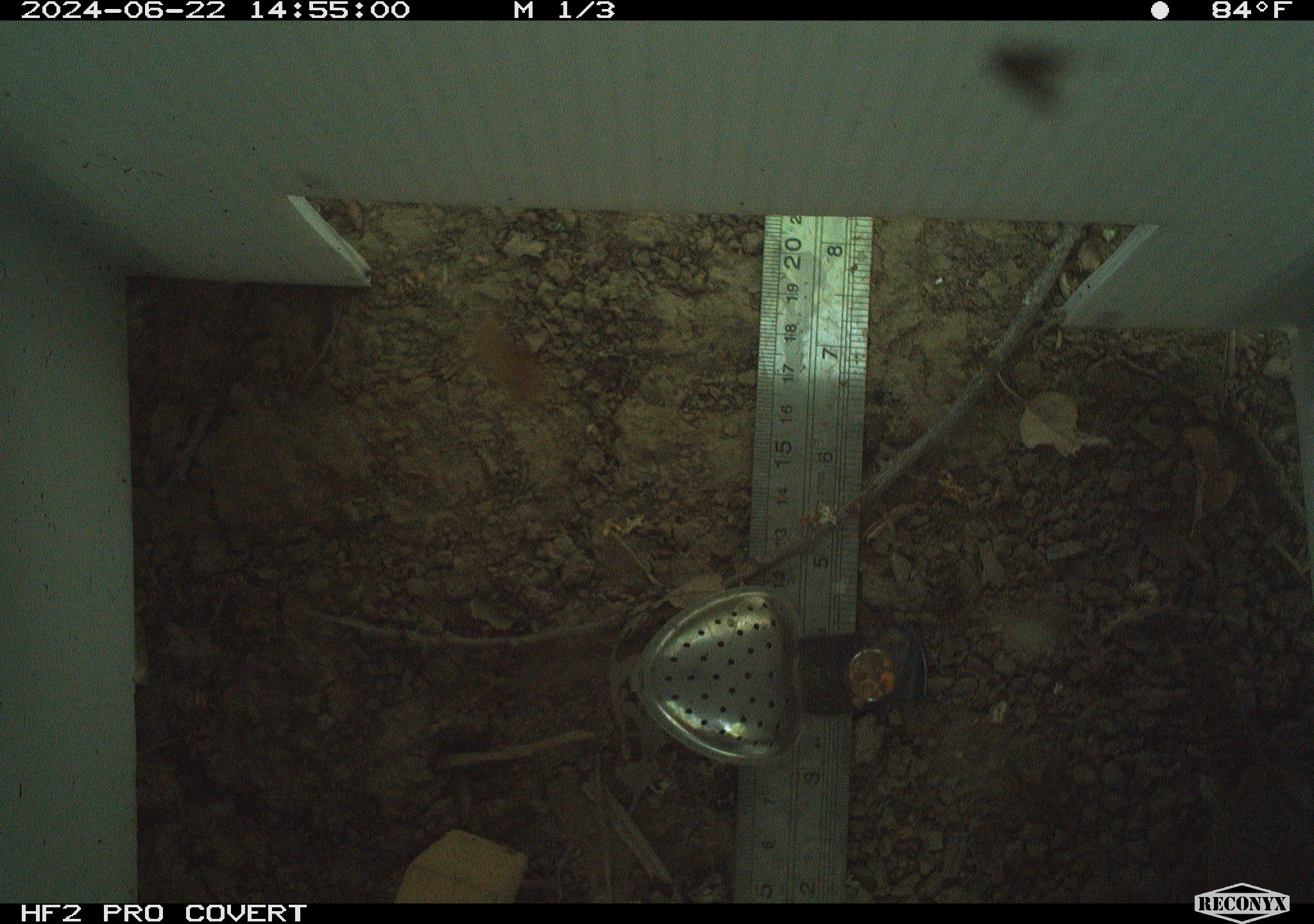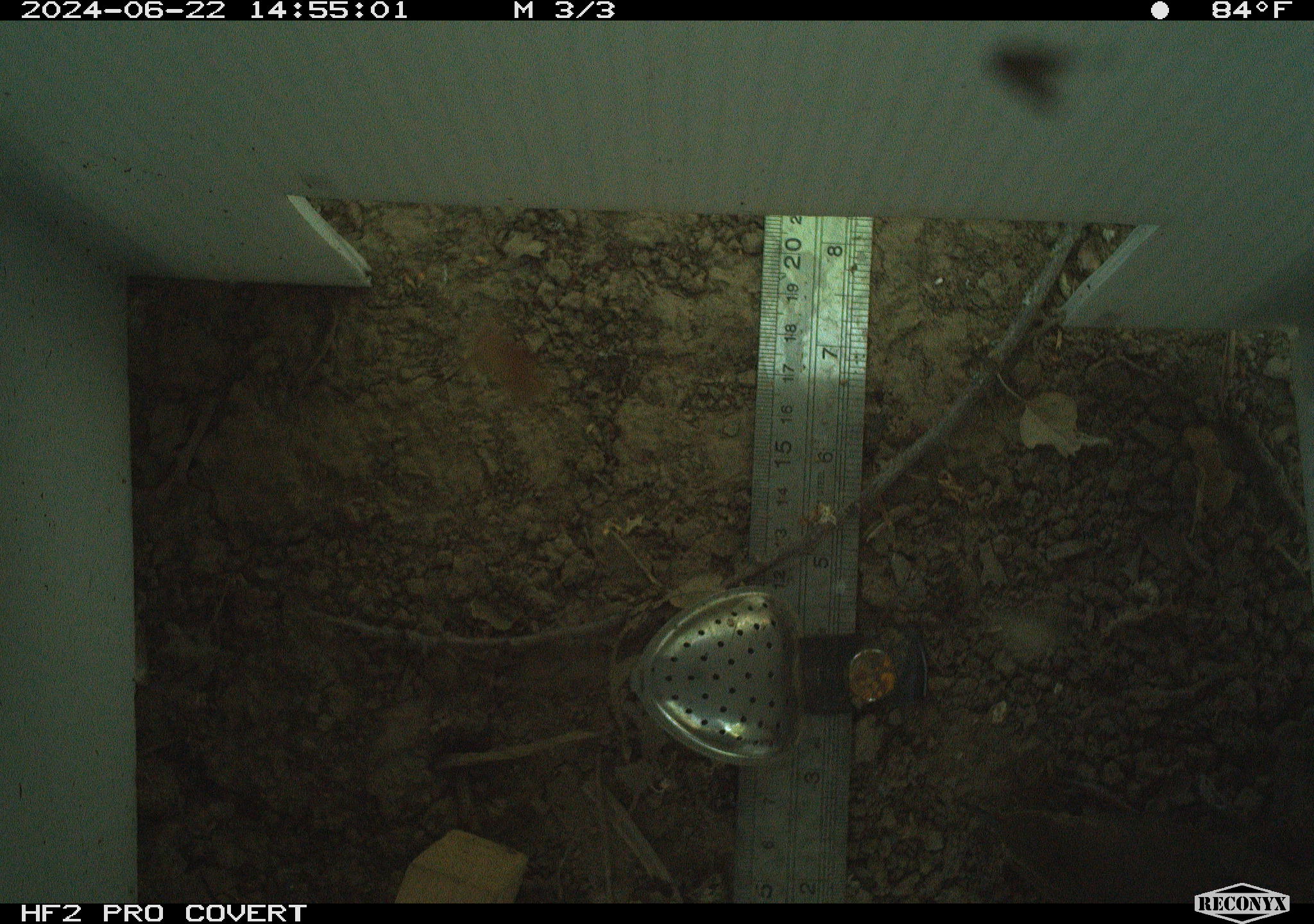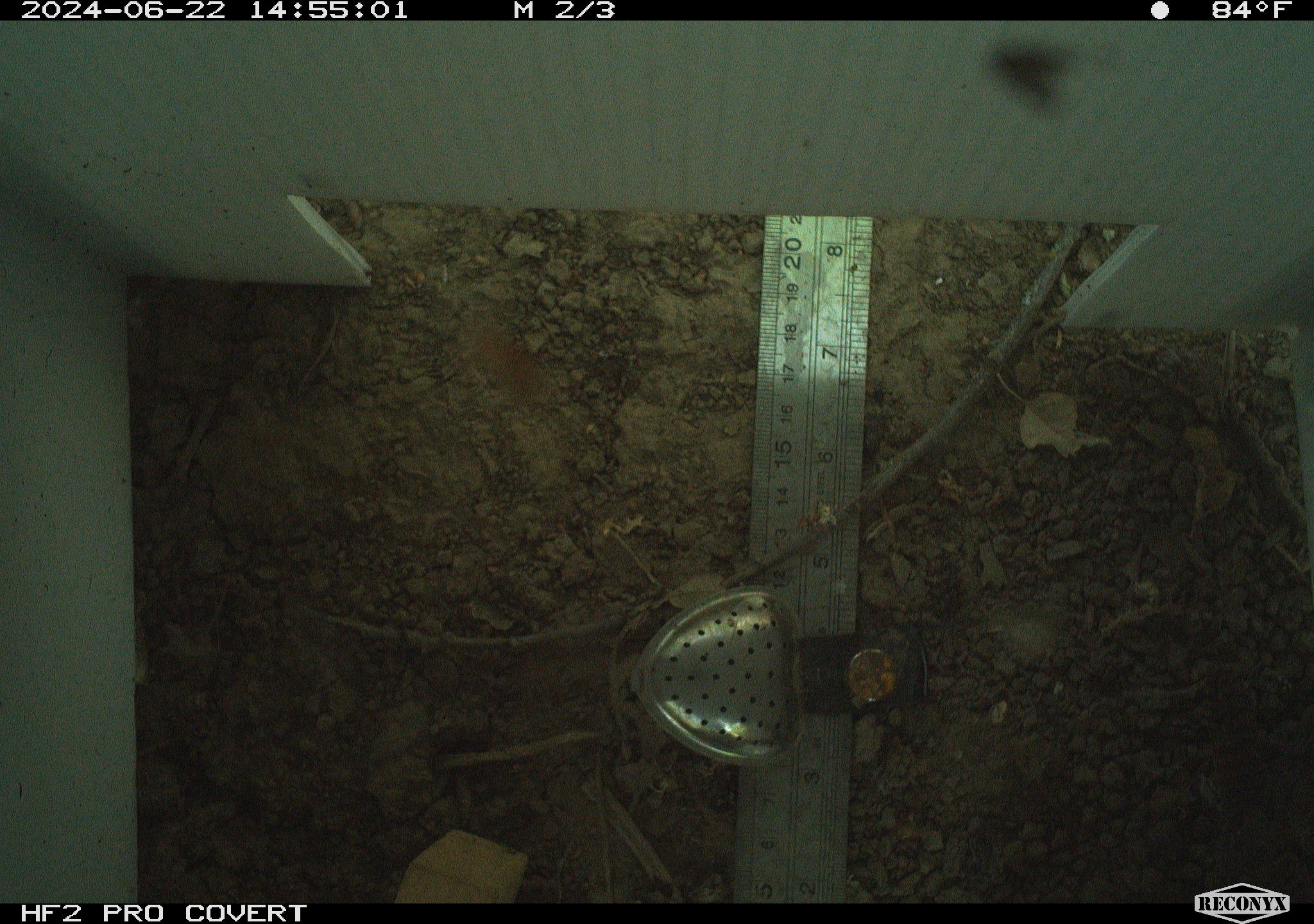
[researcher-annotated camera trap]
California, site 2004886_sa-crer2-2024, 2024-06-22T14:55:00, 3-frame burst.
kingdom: Animalia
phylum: Chordata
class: Aves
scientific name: Aves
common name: bird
Bird (Aves).